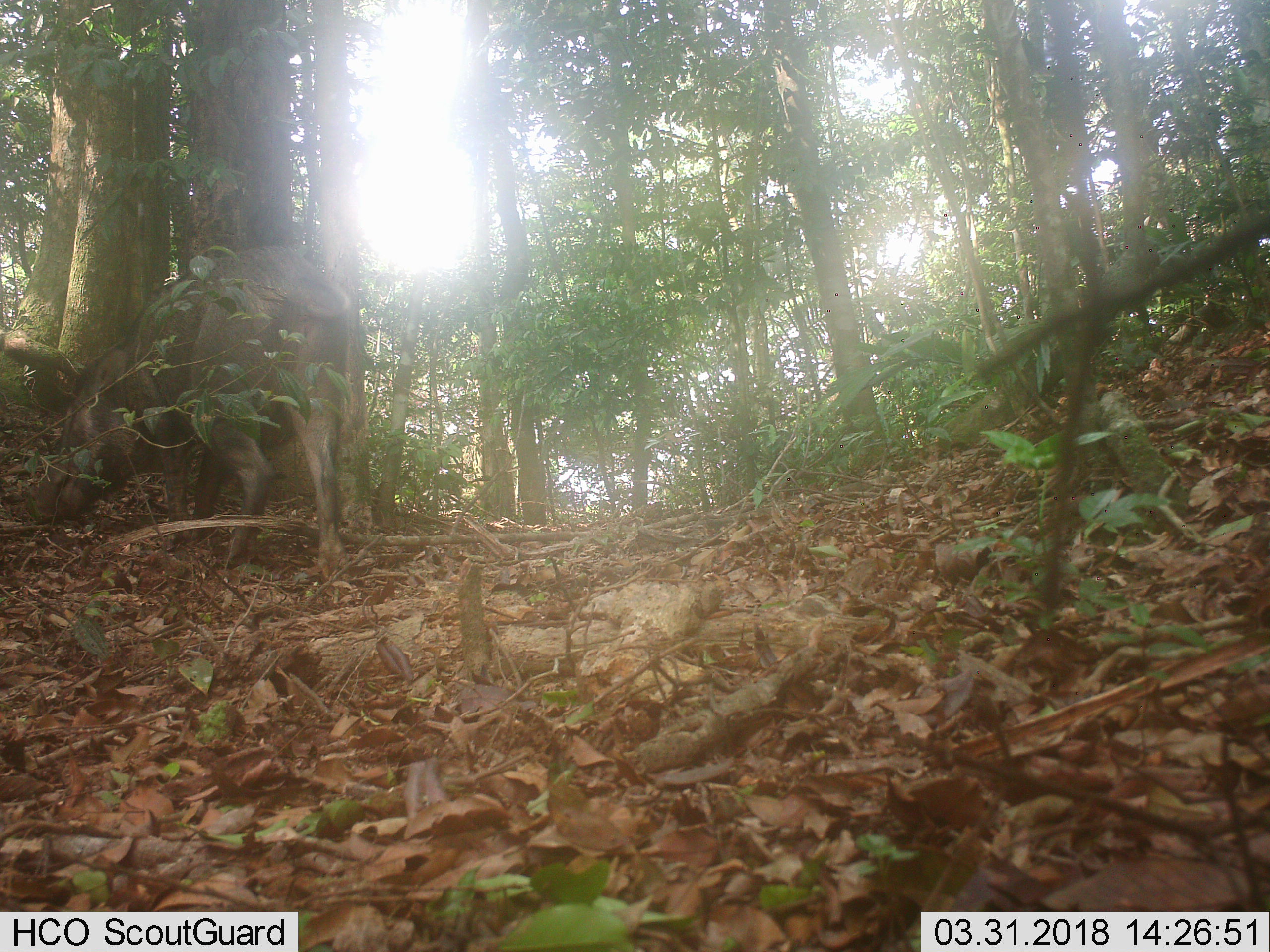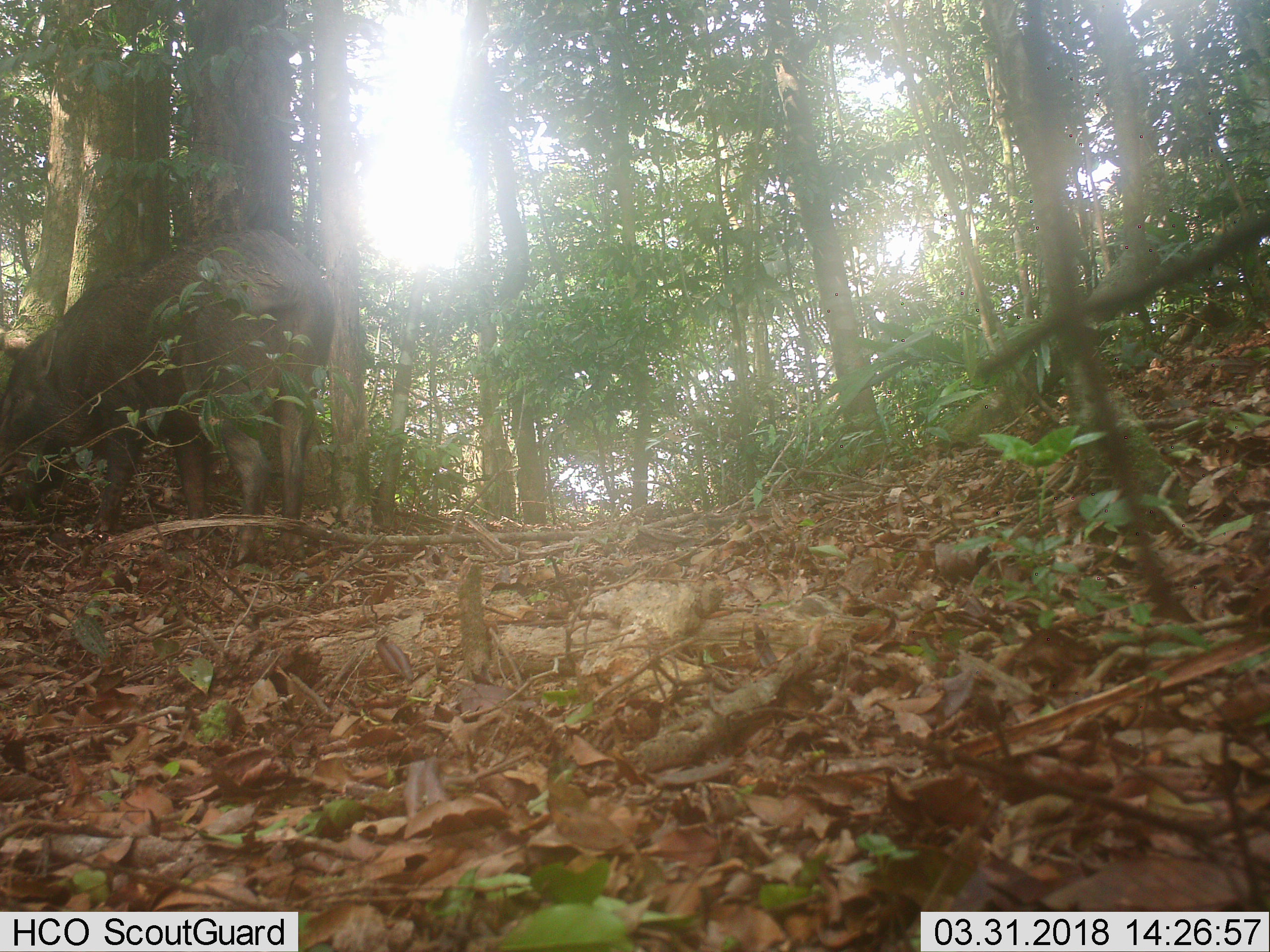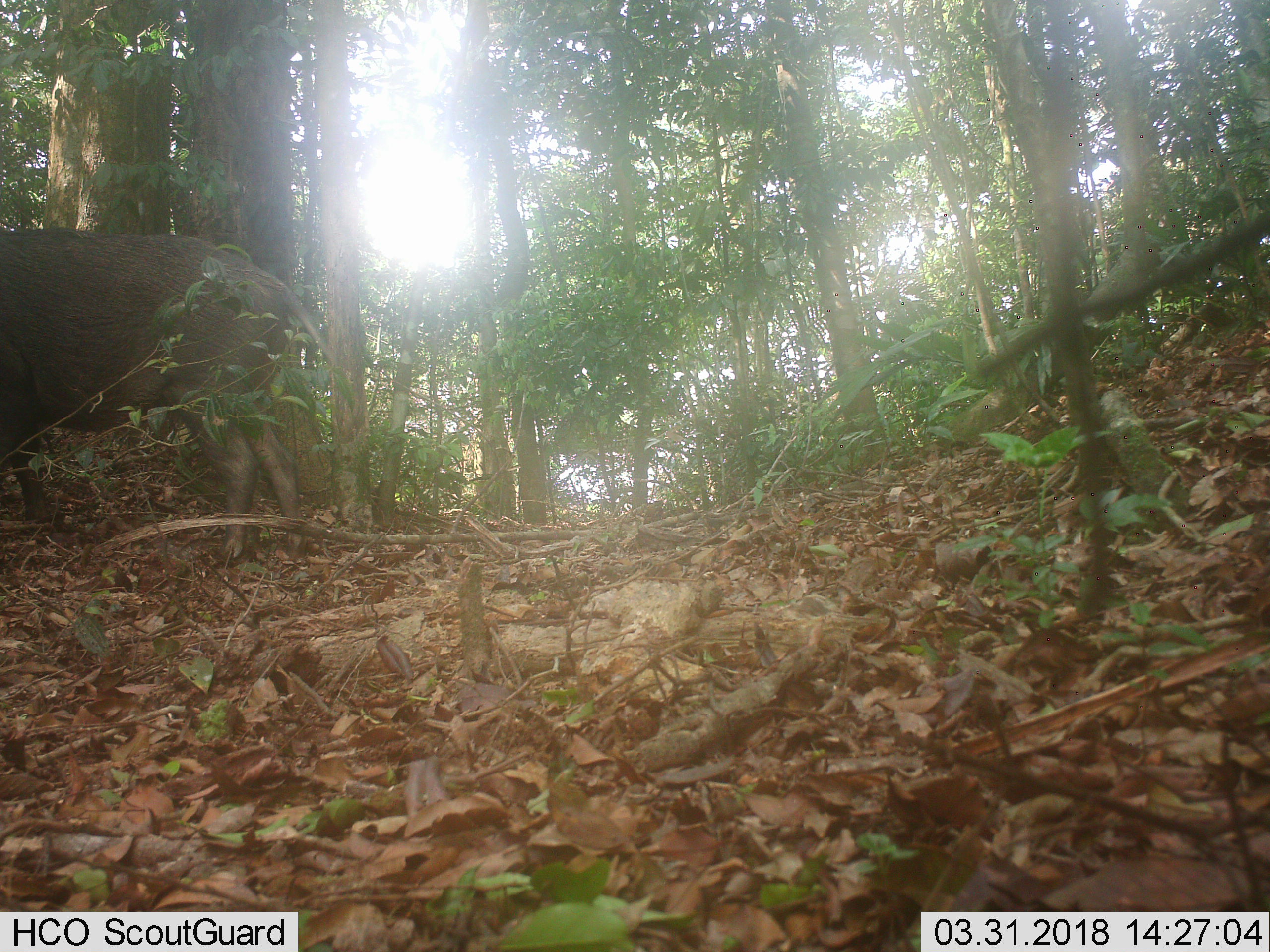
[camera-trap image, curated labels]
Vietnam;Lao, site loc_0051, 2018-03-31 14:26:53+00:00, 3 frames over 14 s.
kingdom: Animalia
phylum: Chordata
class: Mammalia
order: Artiodactyla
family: Suidae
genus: Sus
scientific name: Sus scrofa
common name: eurasian wild pig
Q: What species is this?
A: Eurasian wild pig (Sus scrofa).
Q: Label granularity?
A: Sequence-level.